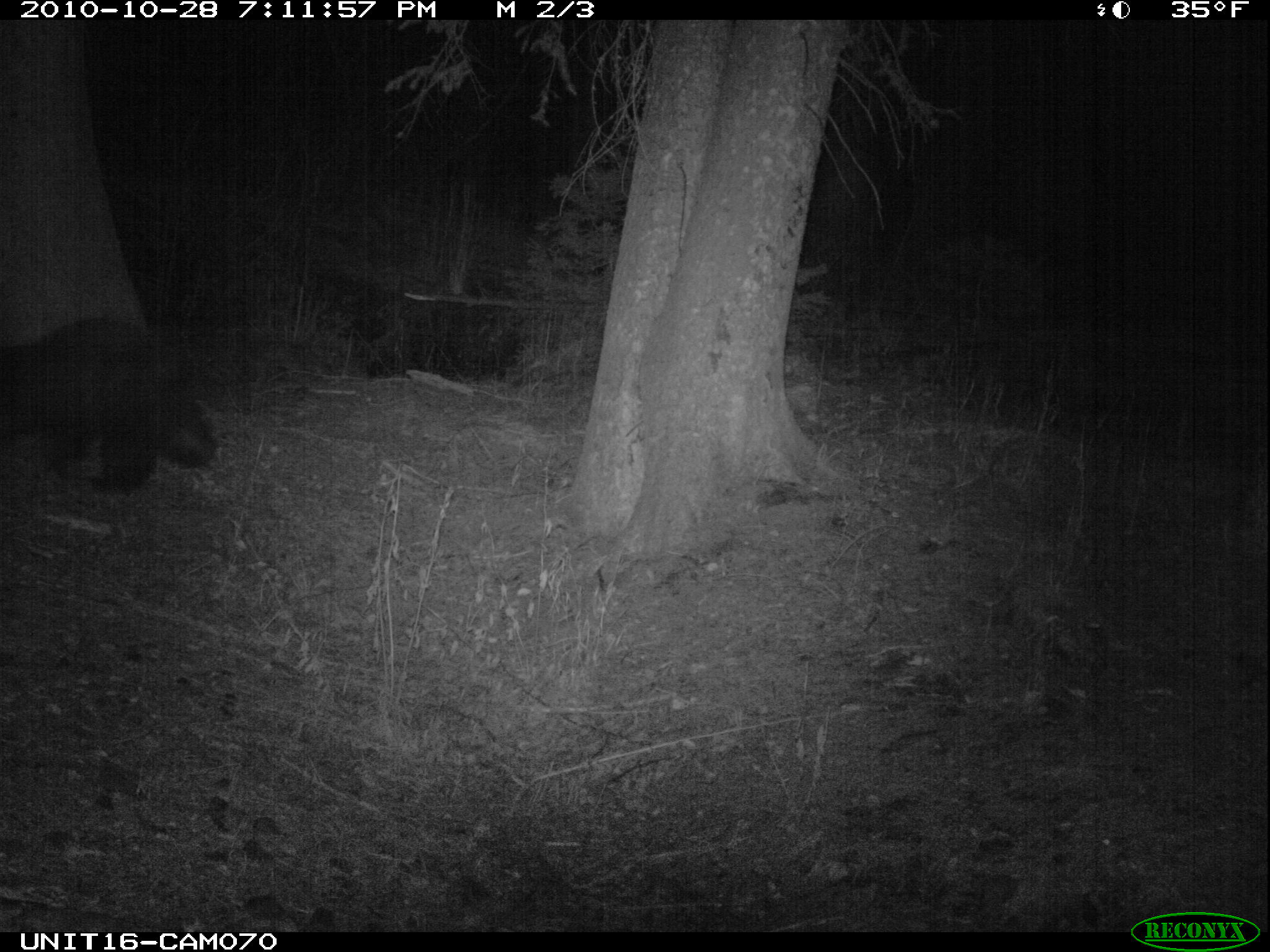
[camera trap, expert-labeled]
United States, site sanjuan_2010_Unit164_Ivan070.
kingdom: Animalia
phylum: Chordata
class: Mammalia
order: Carnivora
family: Ursidae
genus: Ursus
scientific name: Ursus americanus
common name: american black bear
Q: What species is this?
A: Ursus americanus (american black bear).